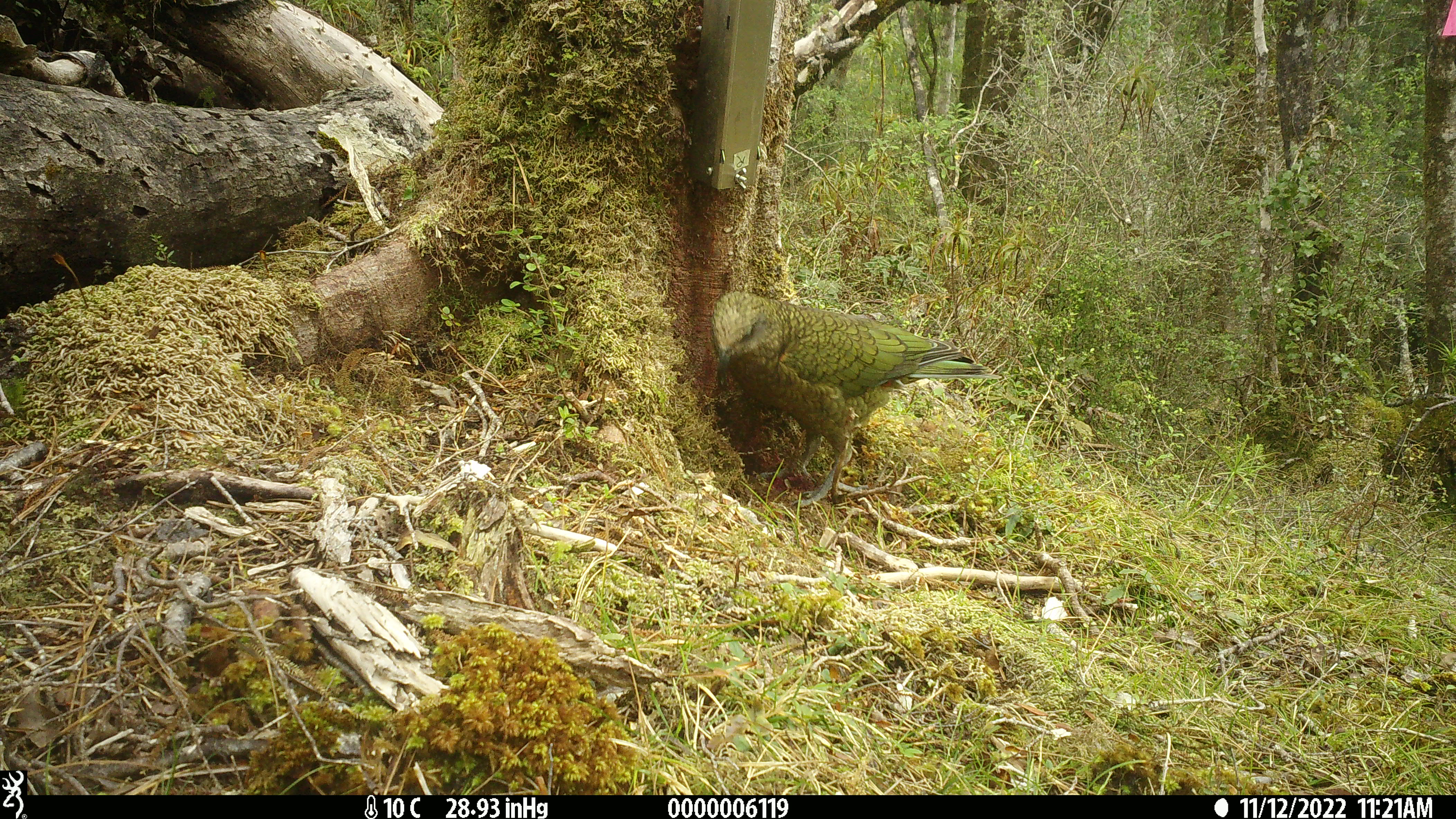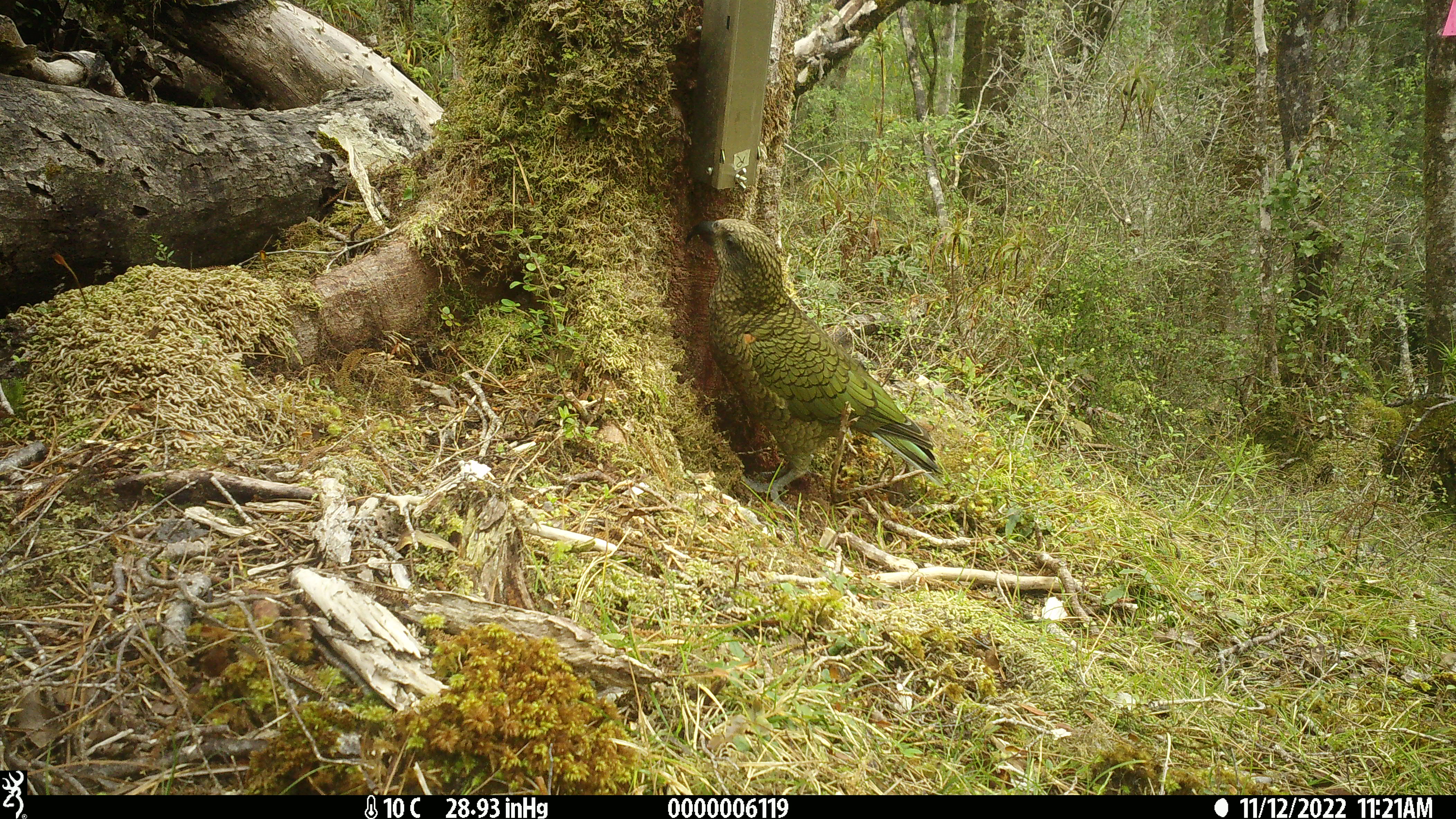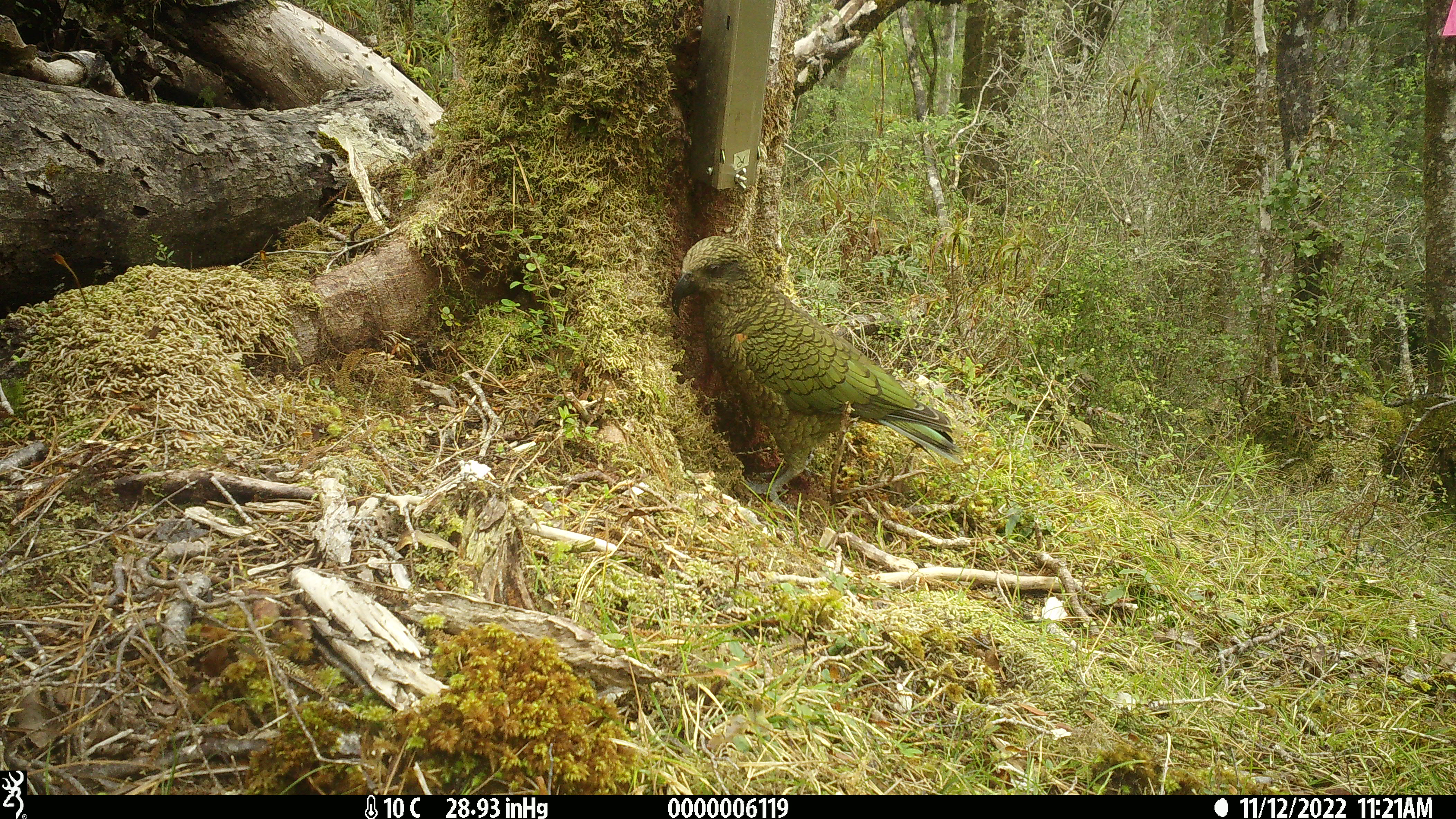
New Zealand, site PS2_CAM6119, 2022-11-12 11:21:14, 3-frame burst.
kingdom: Animalia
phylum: Chordata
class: Aves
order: Psittaciformes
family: Strigopidae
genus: Nestor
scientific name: Nestor notabilis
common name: kea